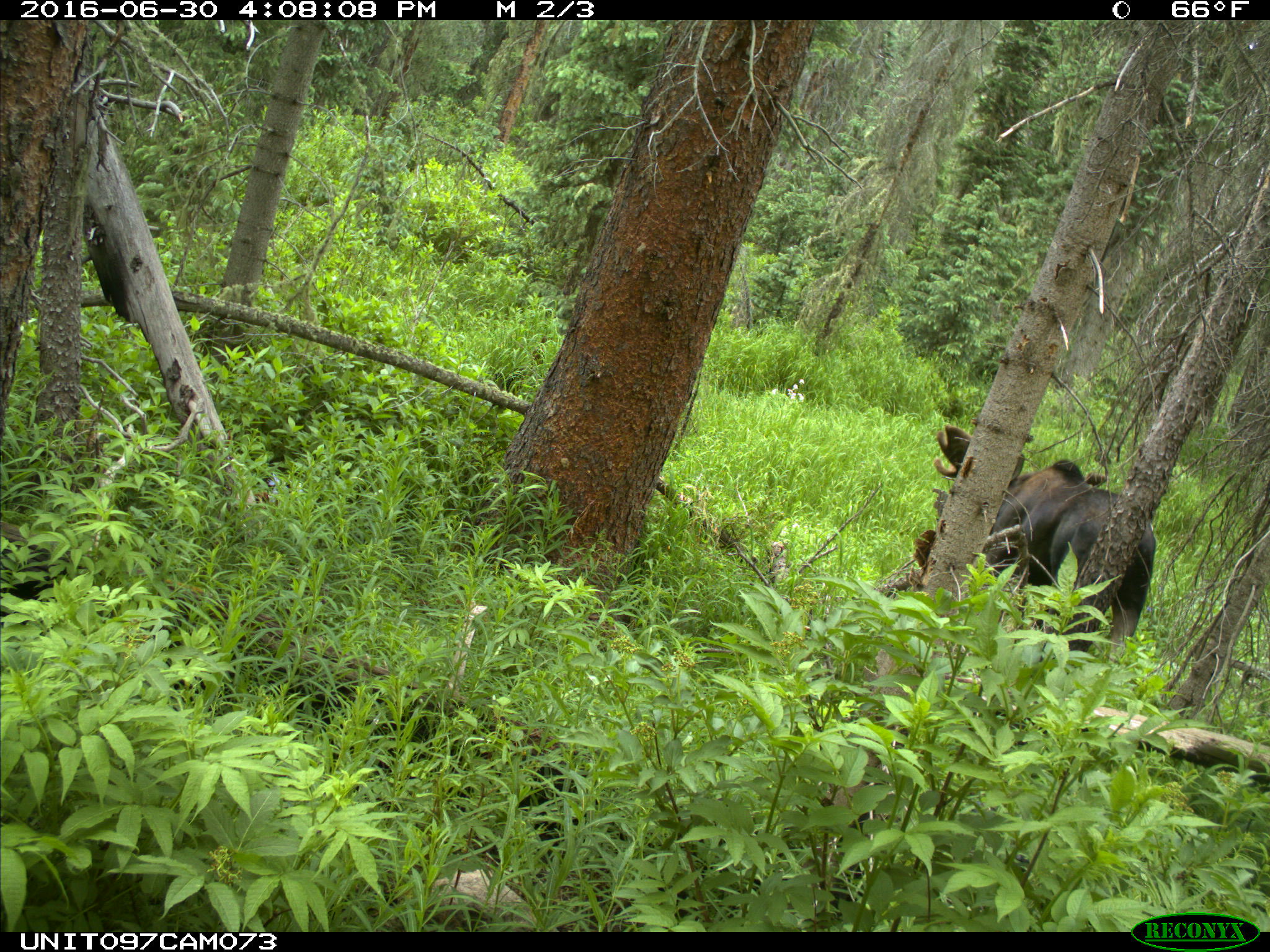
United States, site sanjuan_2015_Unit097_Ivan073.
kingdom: Animalia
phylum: Chordata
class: Mammalia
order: Artiodactyla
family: Cervidae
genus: Alces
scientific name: Alces alces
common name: moose